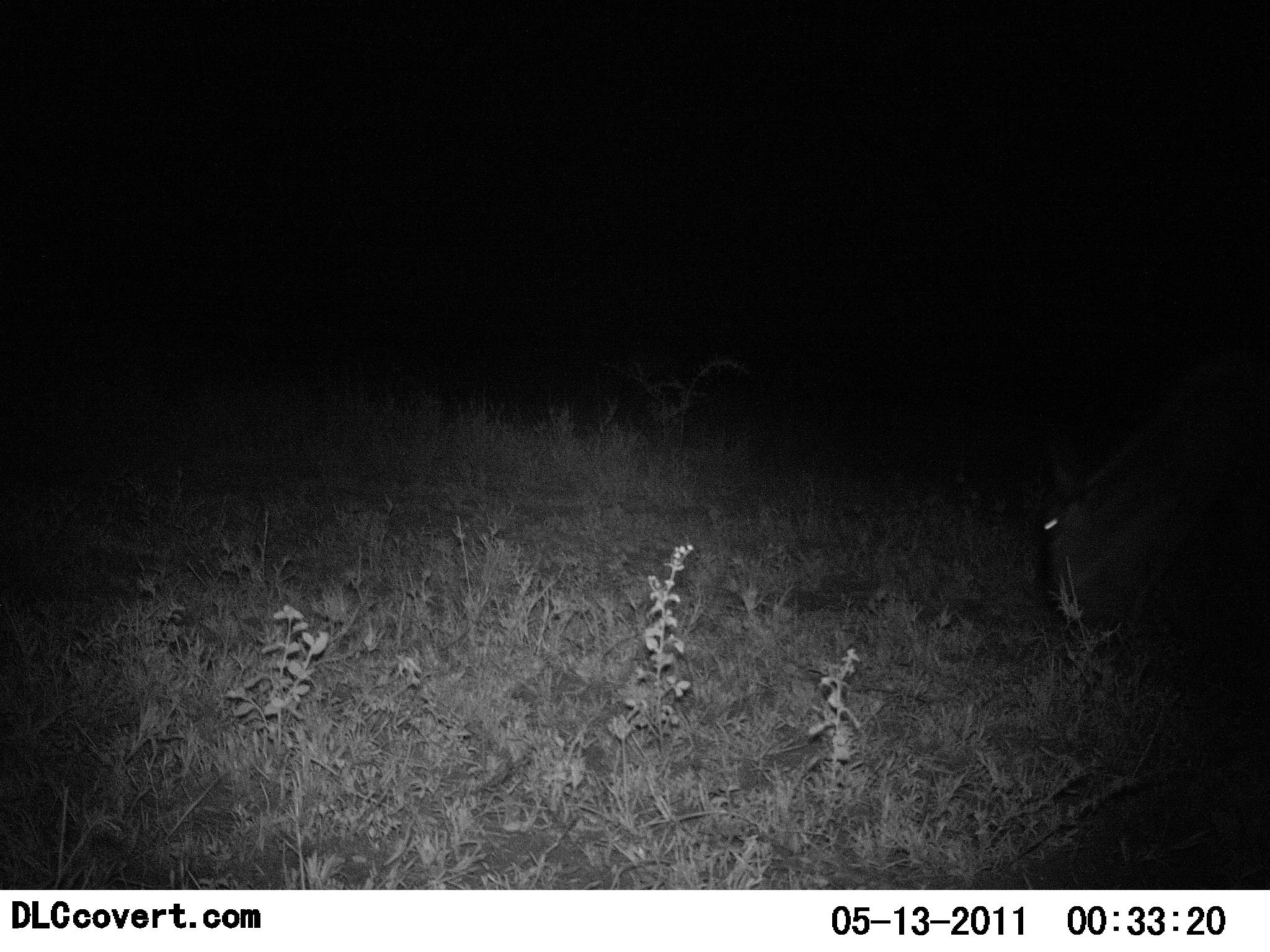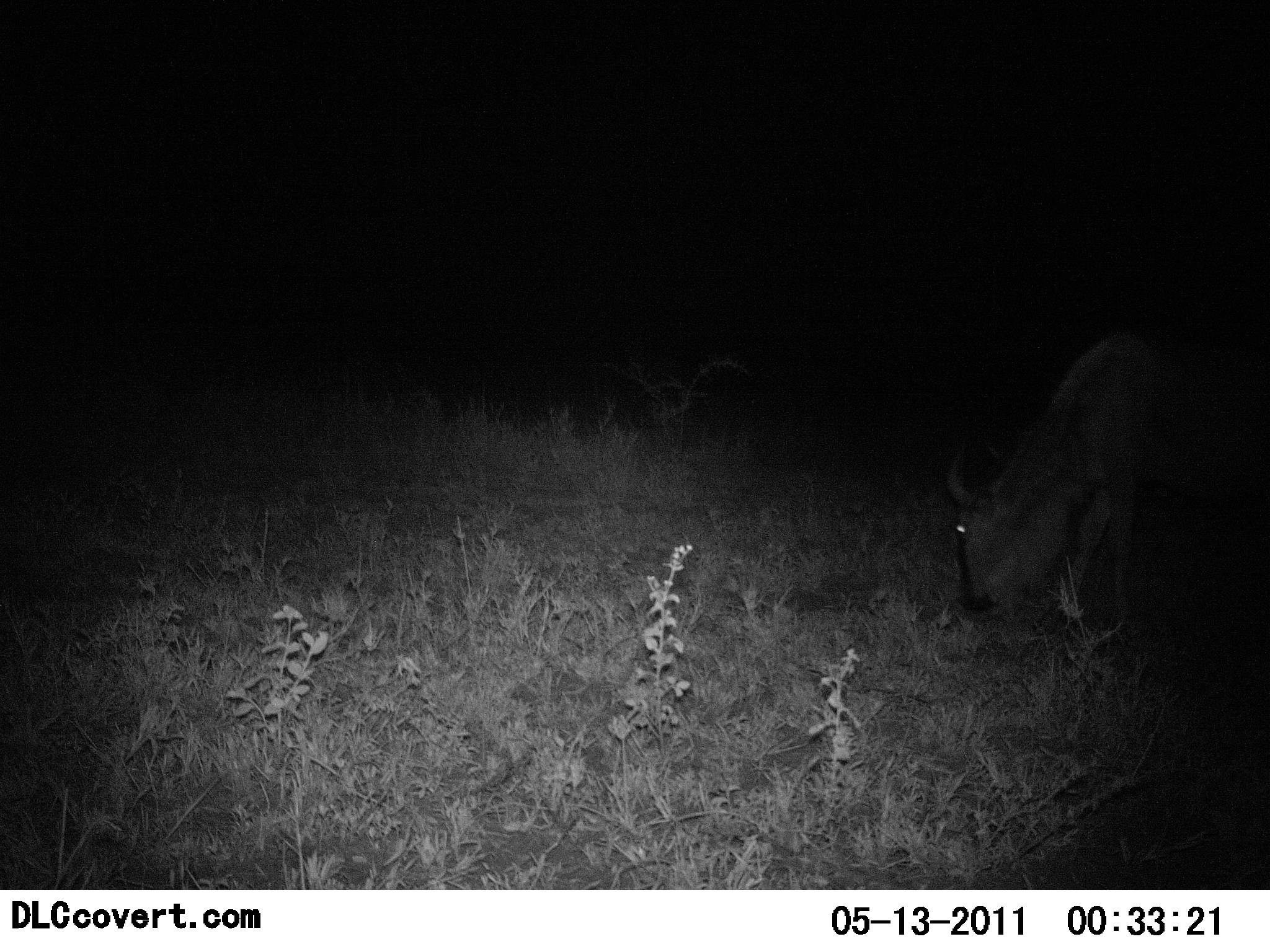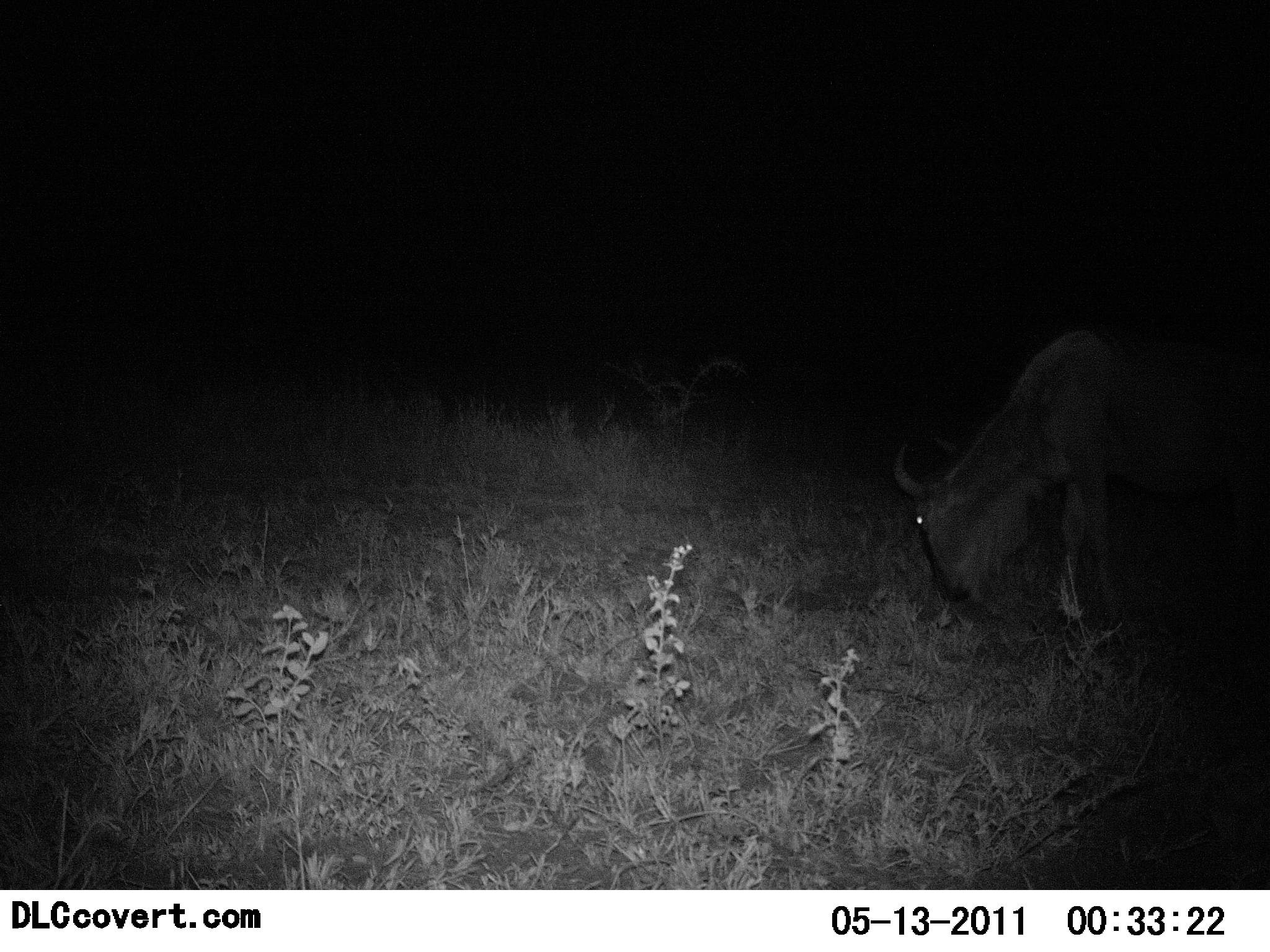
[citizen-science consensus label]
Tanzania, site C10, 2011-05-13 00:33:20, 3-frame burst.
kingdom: Animalia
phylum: Chordata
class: Mammalia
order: Artiodactyla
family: Bovidae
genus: Connochaetes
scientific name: Connochaetes taurinus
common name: blue wildebeest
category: wildebeest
Wildebeest (blue wildebeest) (Connochaetes taurinus), count 1. Behavior (volunteer vote fractions): standing 7%, resting 0%, moving 14%, interacting 0%. Young present (vote fraction): 0%. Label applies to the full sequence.